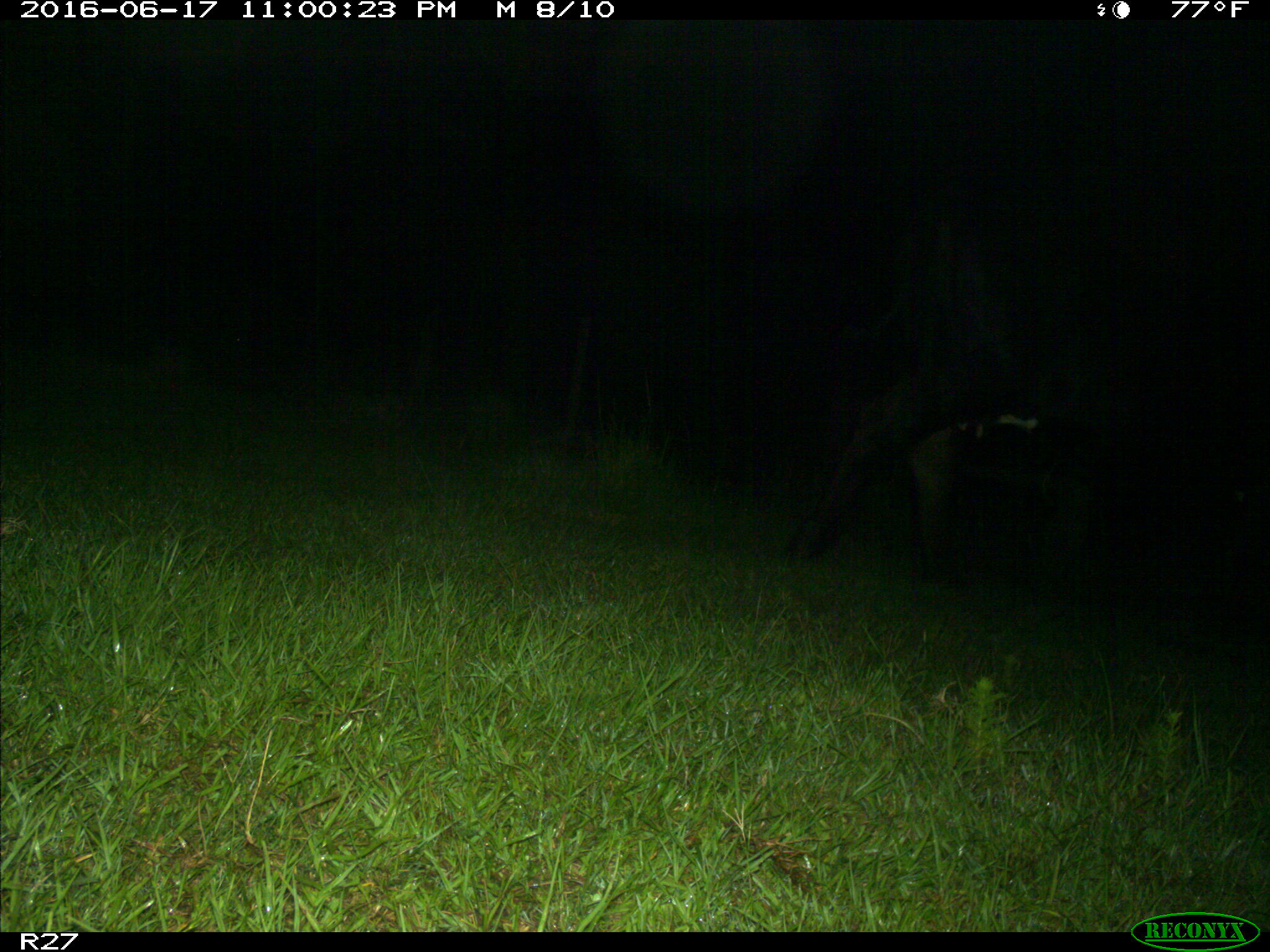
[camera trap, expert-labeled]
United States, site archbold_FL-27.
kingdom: Animalia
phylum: Chordata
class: Mammalia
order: Artiodactyla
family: Bovidae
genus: Bos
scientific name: Bos taurus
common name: domestic cow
Bos taurus (domestic cow).